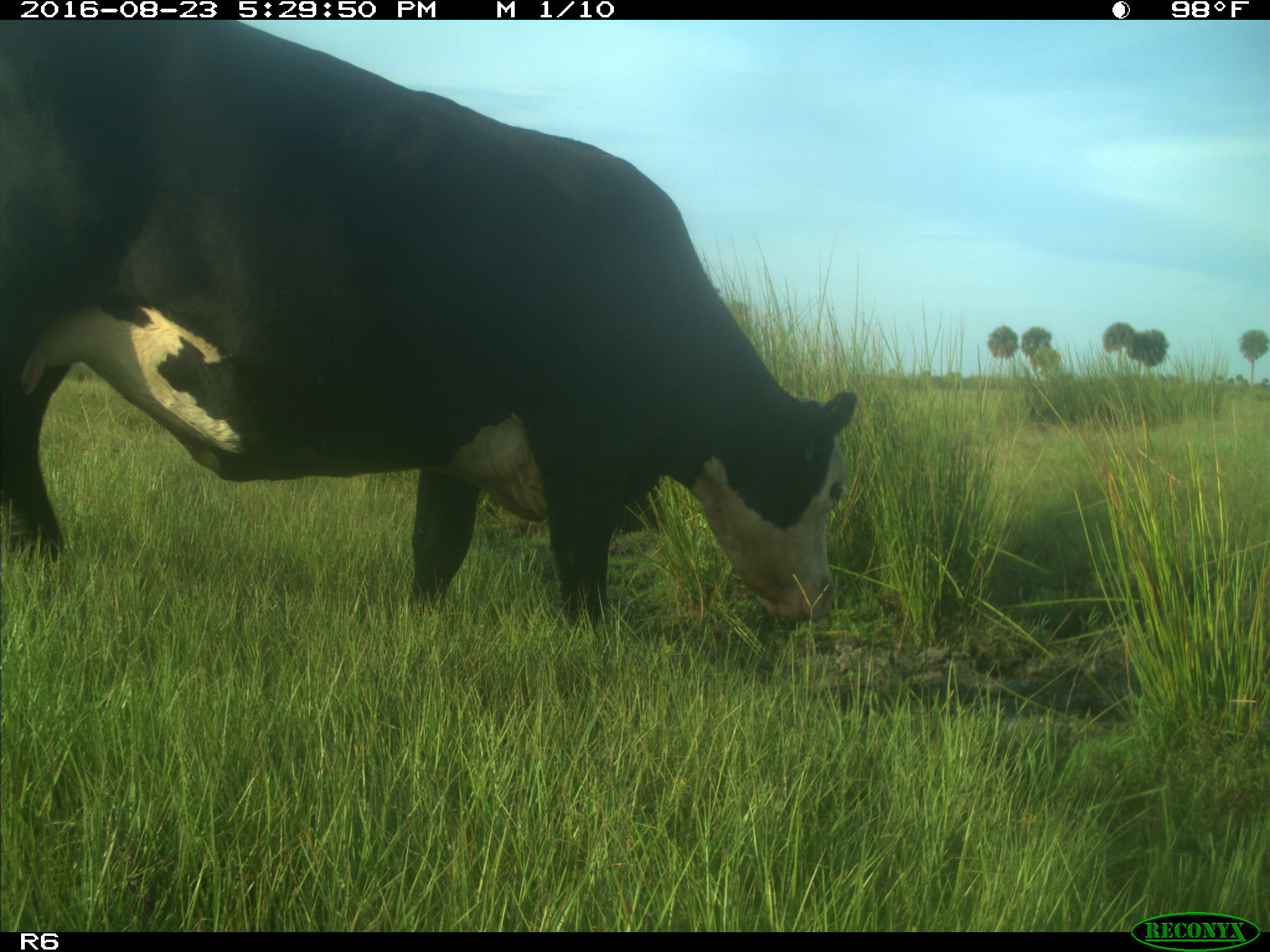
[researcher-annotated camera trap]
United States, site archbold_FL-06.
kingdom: Animalia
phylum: Chordata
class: Mammalia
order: Artiodactyla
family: Bovidae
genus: Bos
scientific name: Bos taurus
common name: domestic cow